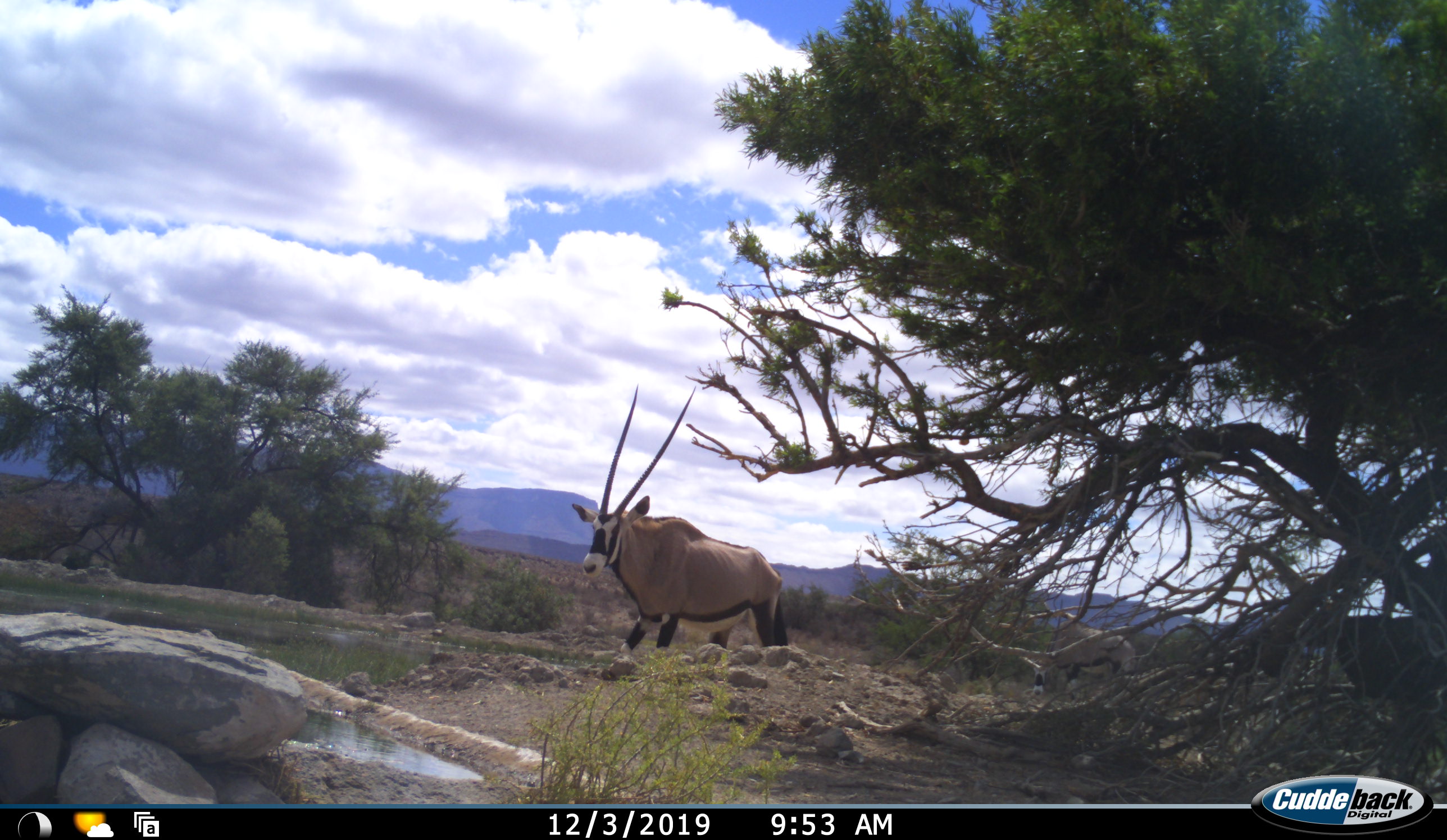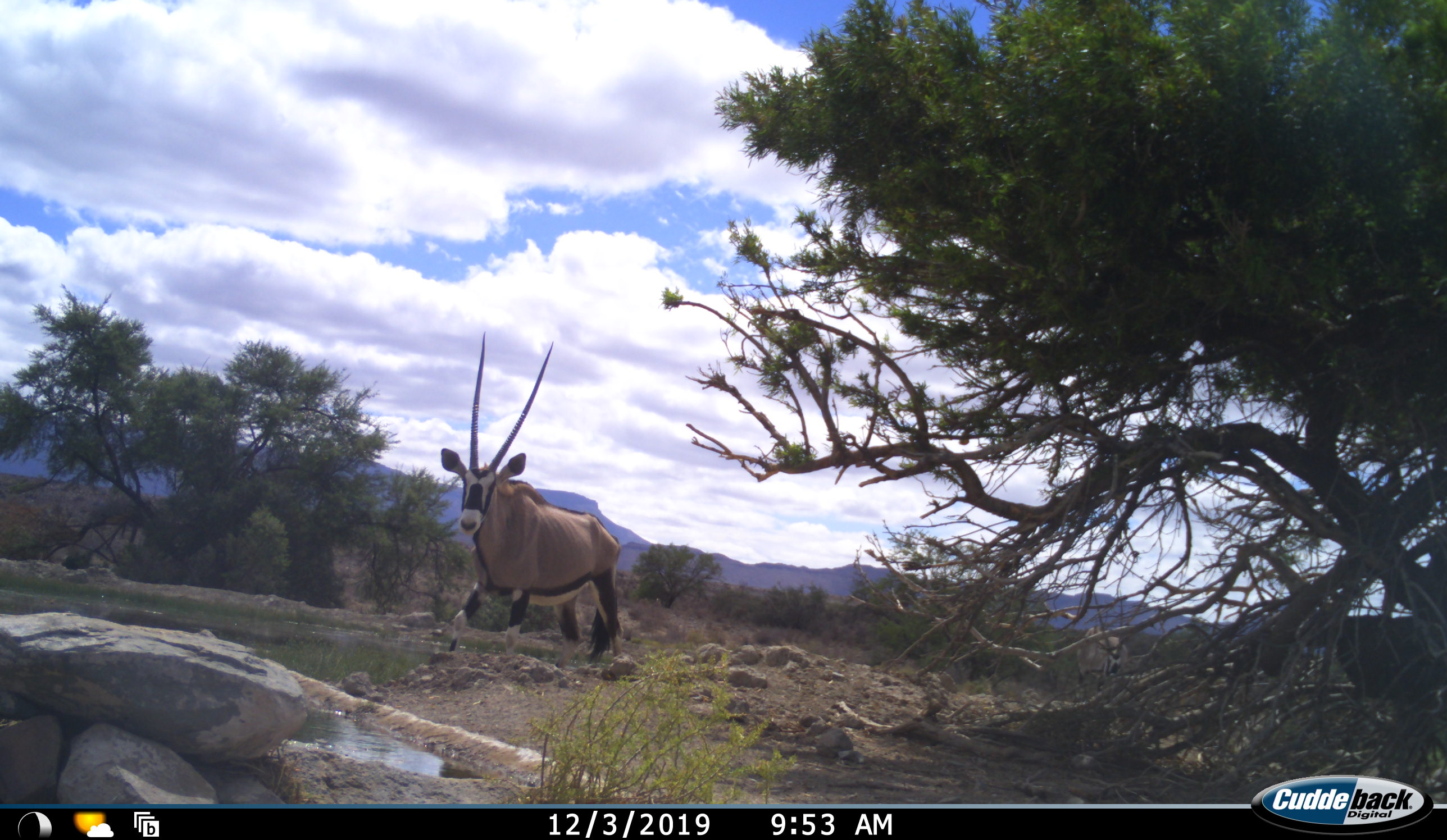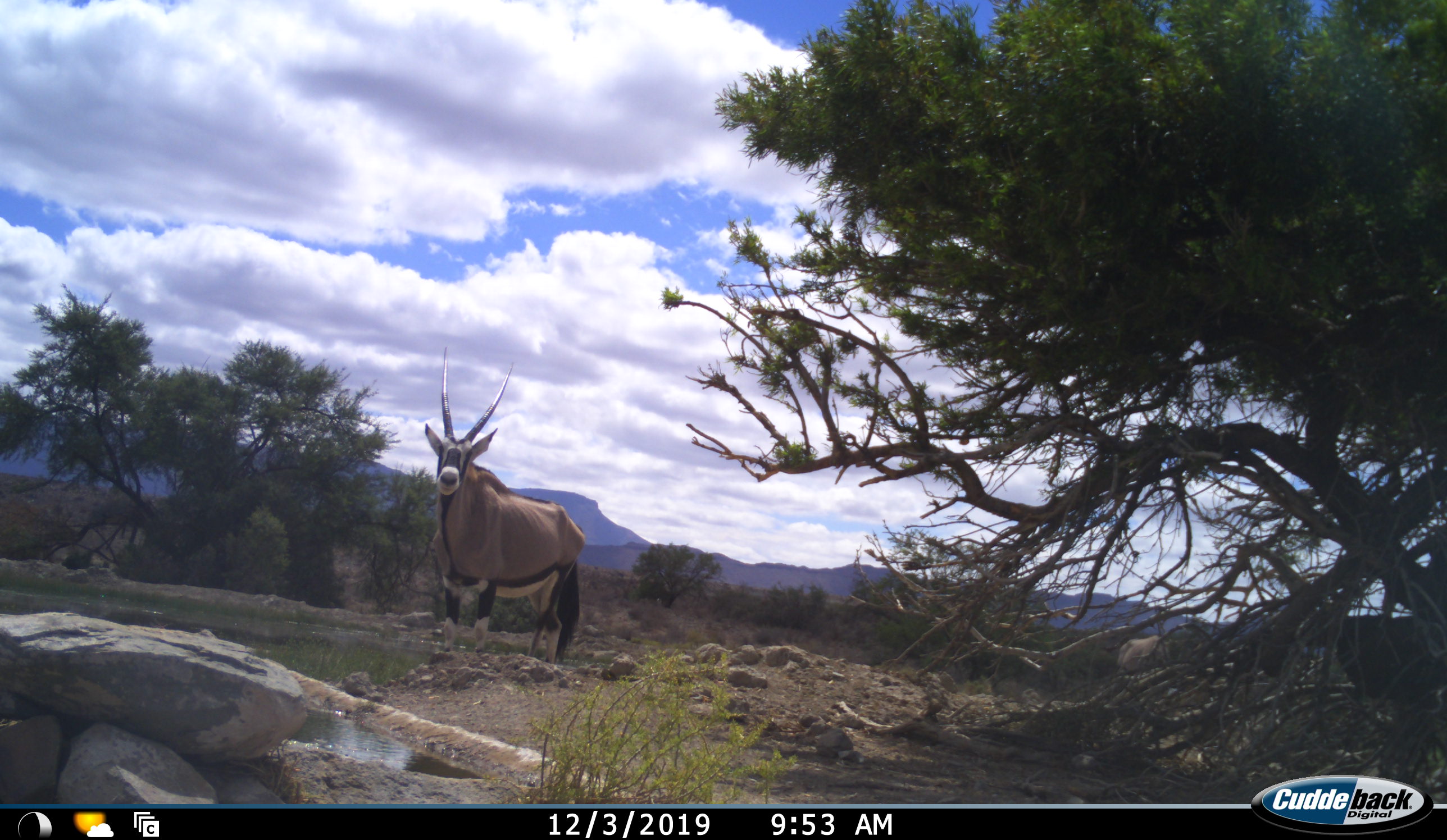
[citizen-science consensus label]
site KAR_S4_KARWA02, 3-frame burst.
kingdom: Animalia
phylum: Chordata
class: Mammalia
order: Artiodactyla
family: Bovidae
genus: Oryx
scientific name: Oryx gazella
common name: gemsbok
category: oryx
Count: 2.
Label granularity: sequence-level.